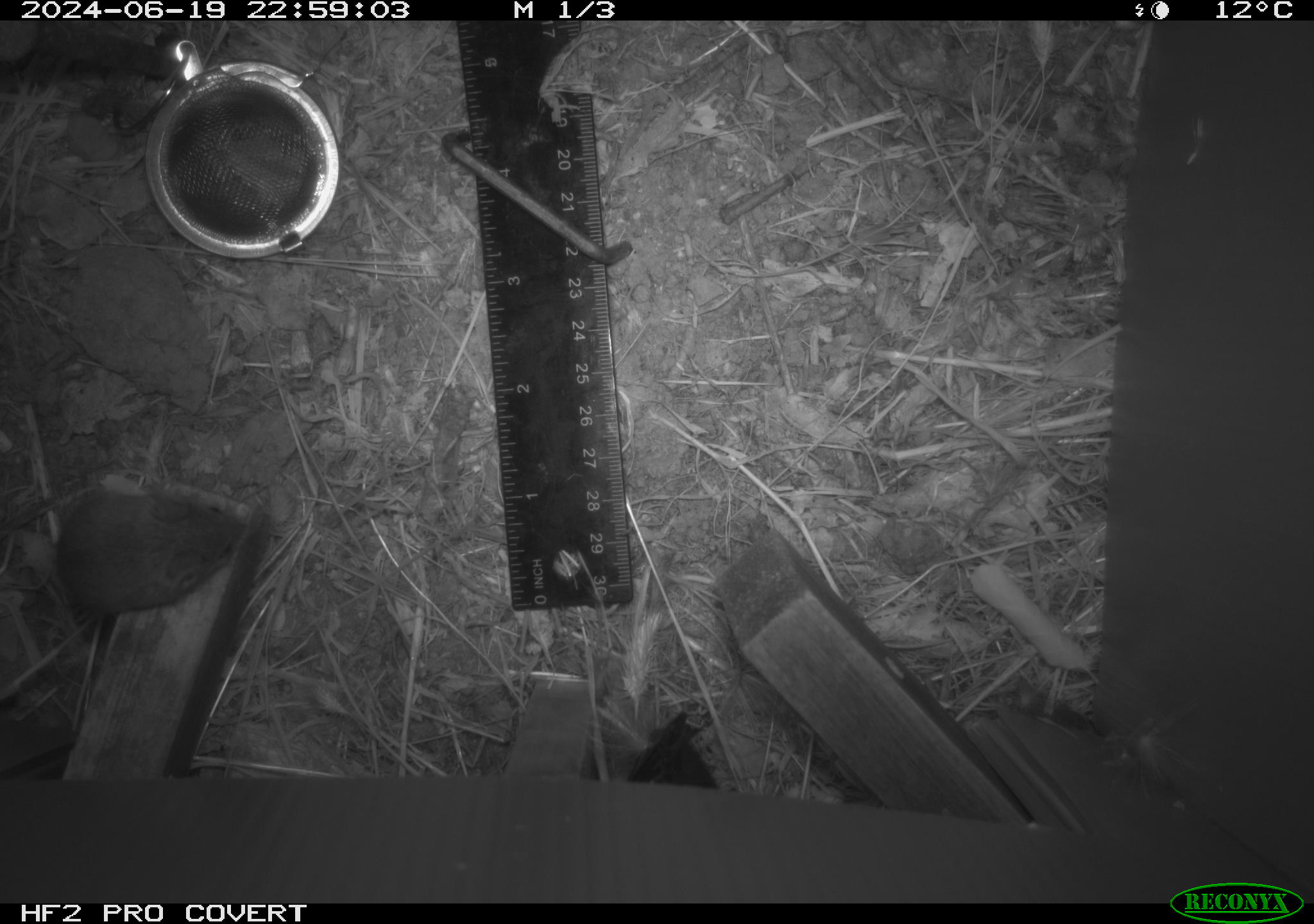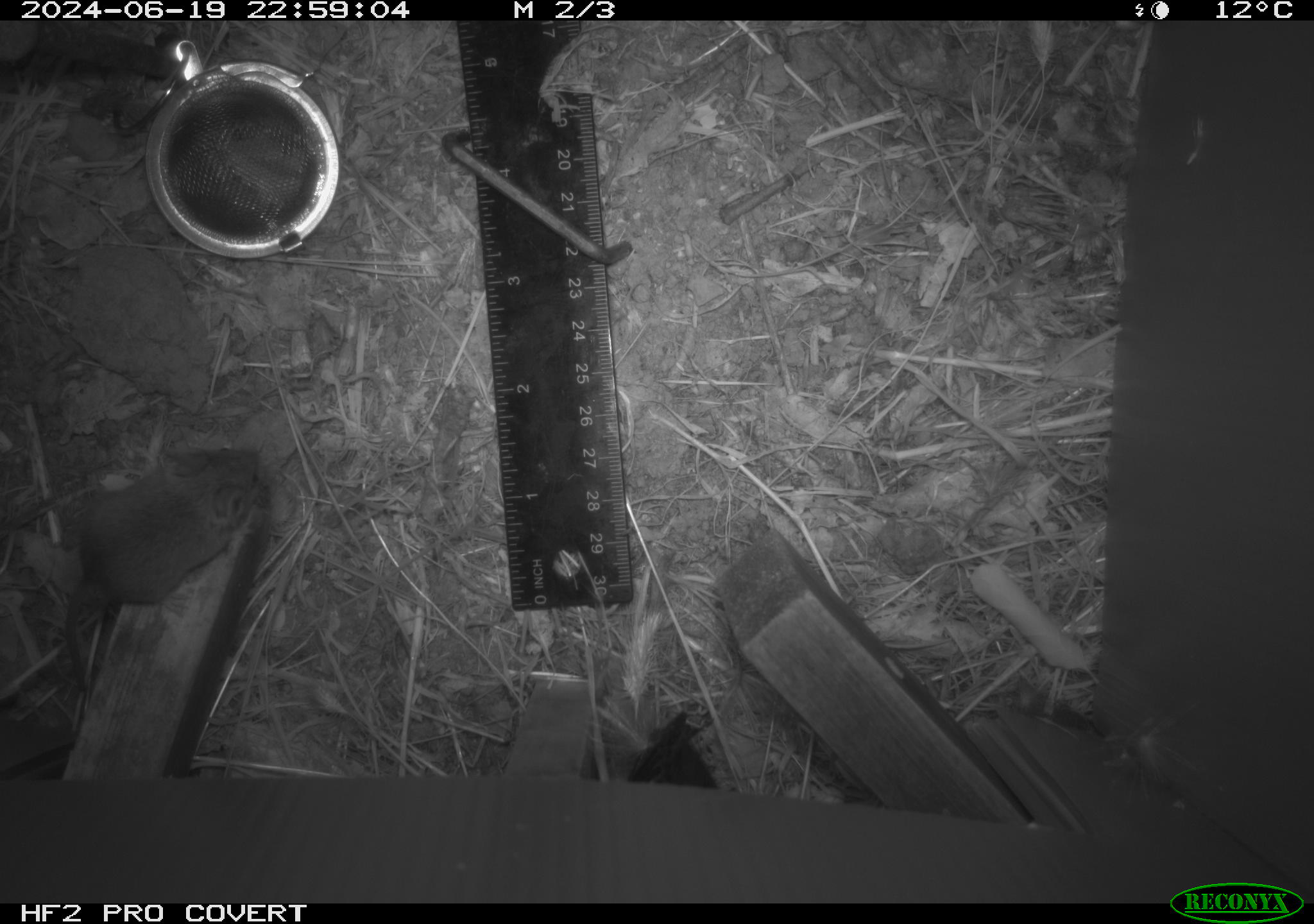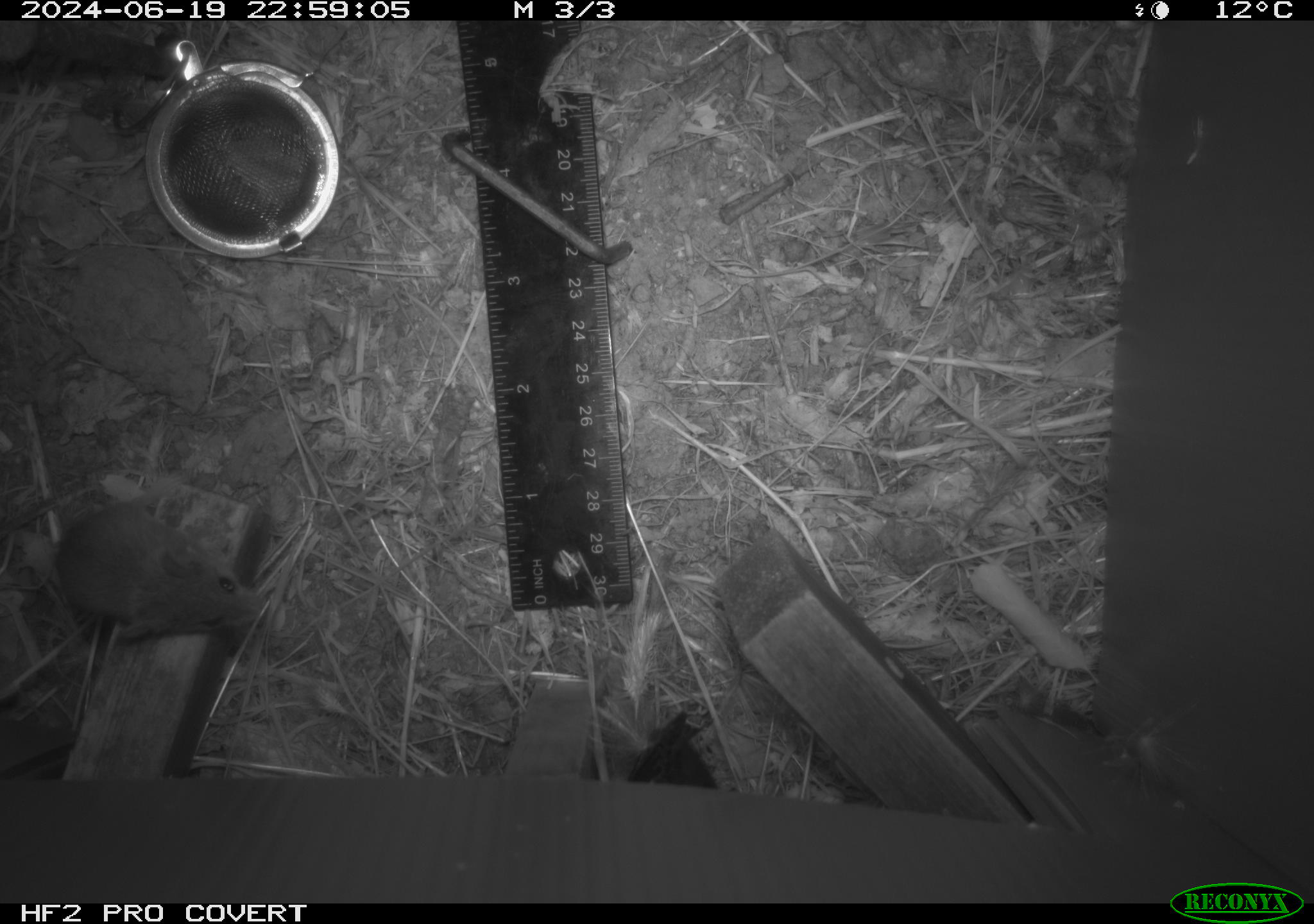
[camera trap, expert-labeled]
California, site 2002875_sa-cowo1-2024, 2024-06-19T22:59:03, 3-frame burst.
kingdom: Animalia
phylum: Chordata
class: Mammalia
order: Rodentia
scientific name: Rodentia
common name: mouse species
Mouse species (Rodentia).